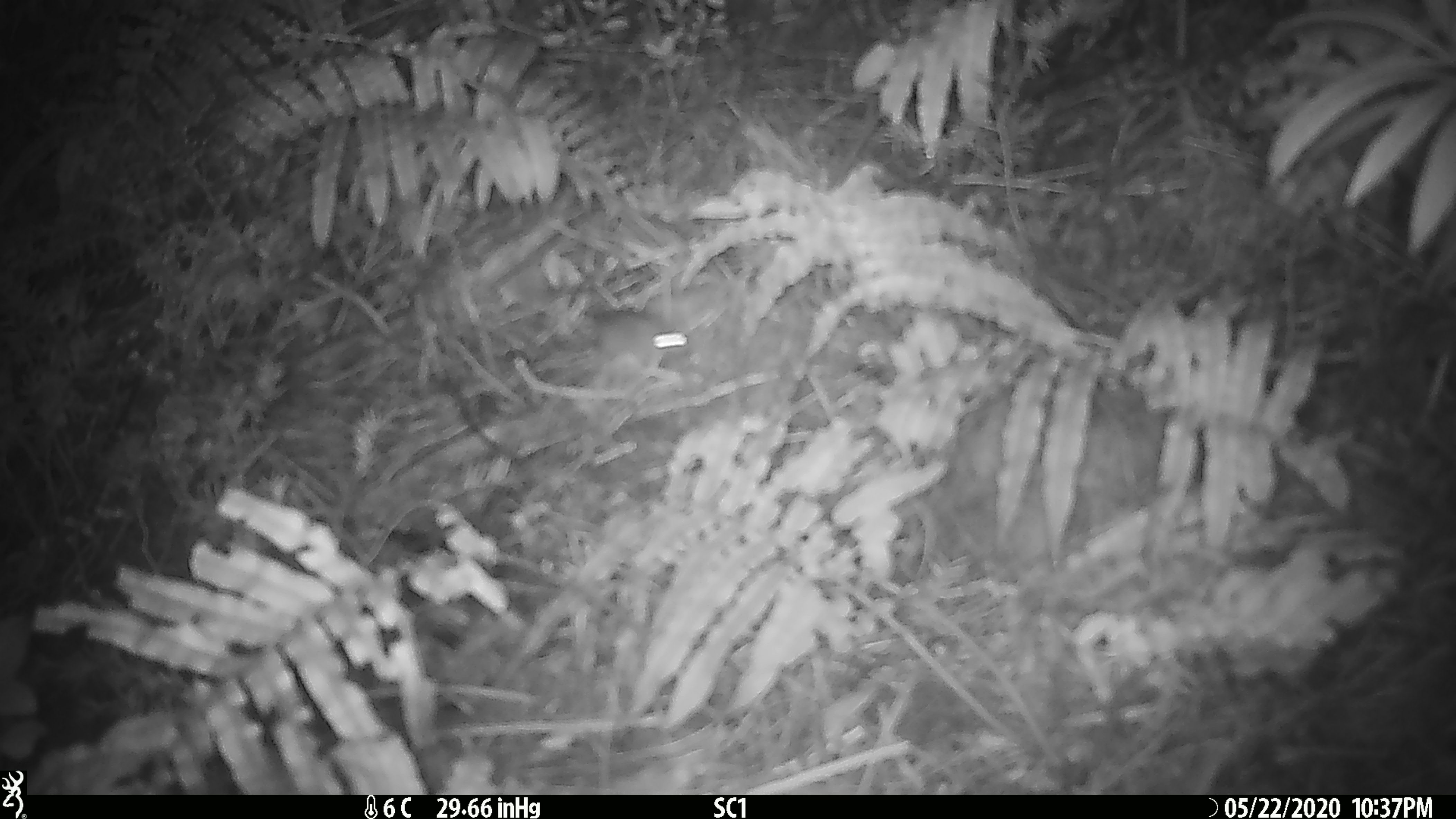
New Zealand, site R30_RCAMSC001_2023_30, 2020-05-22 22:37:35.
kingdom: Animalia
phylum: Chordata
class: Mammalia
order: Rodentia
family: Muridae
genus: Mus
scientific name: Mus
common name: mouse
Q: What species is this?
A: Mouse (Mus).